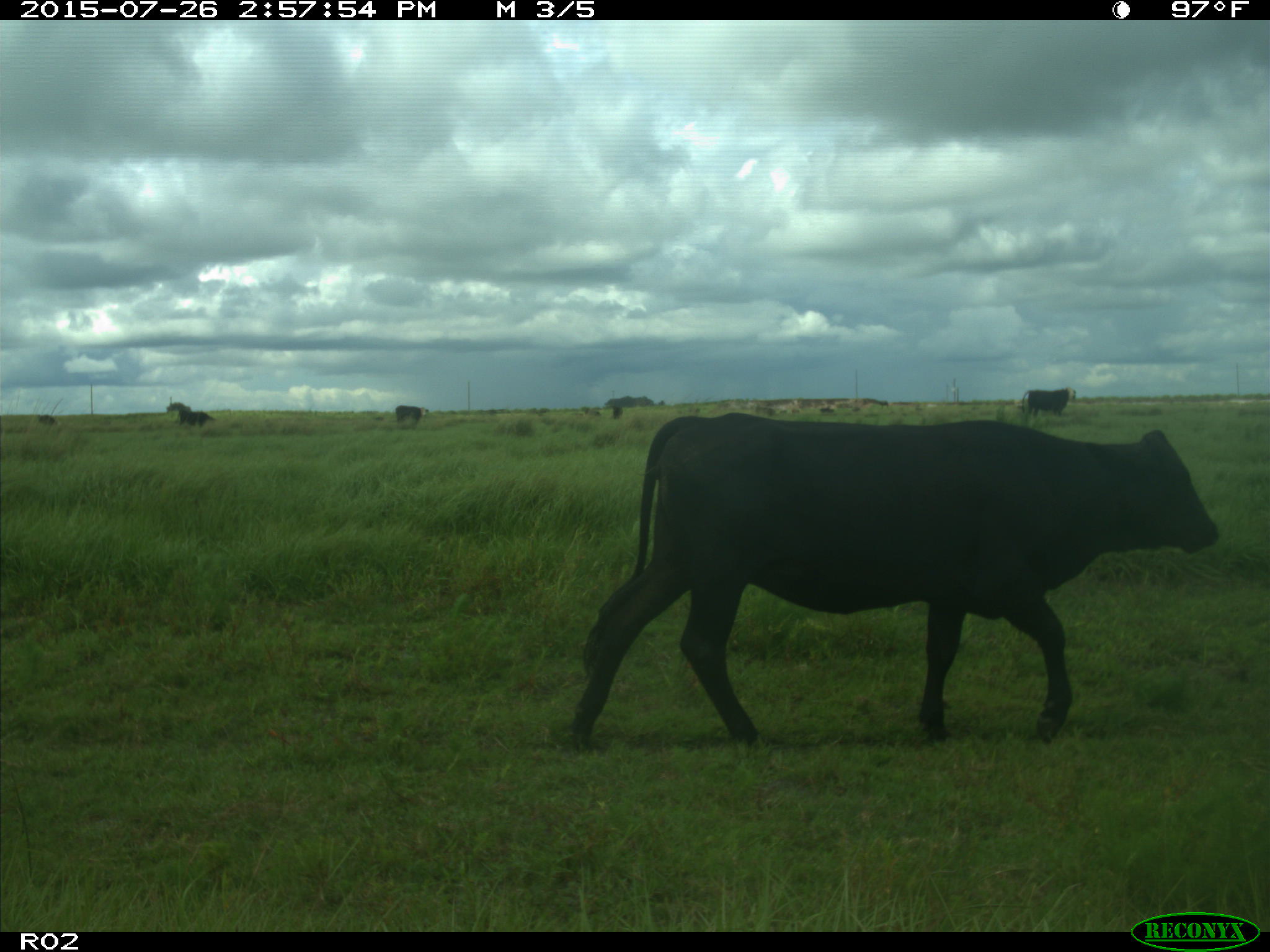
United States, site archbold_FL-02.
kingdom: Animalia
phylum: Chordata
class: Mammalia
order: Artiodactyla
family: Bovidae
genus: Bos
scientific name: Bos taurus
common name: domestic cow